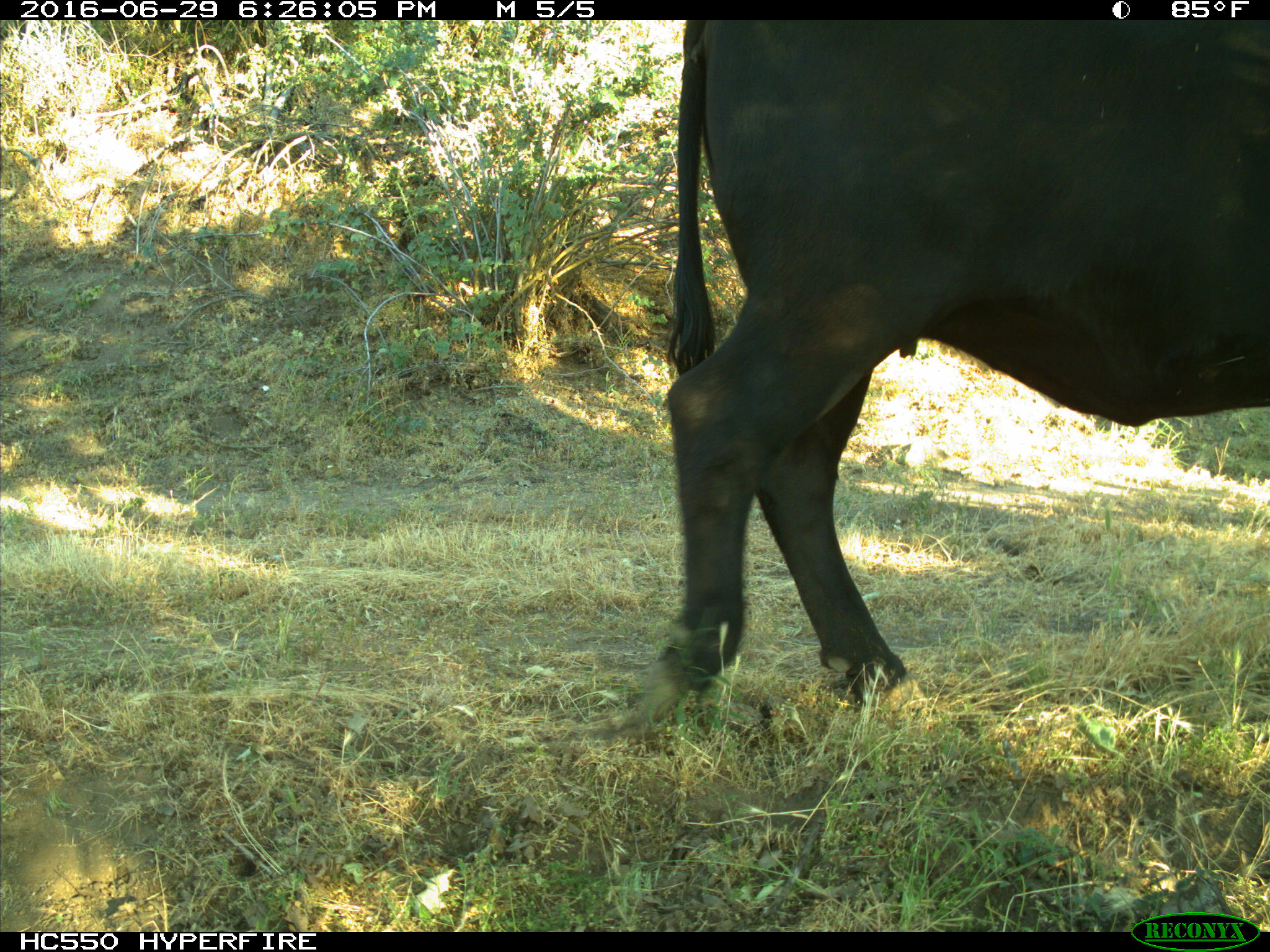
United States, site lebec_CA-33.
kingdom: Animalia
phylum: Chordata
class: Mammalia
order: Artiodactyla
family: Bovidae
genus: Bos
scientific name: Bos taurus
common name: domestic cow